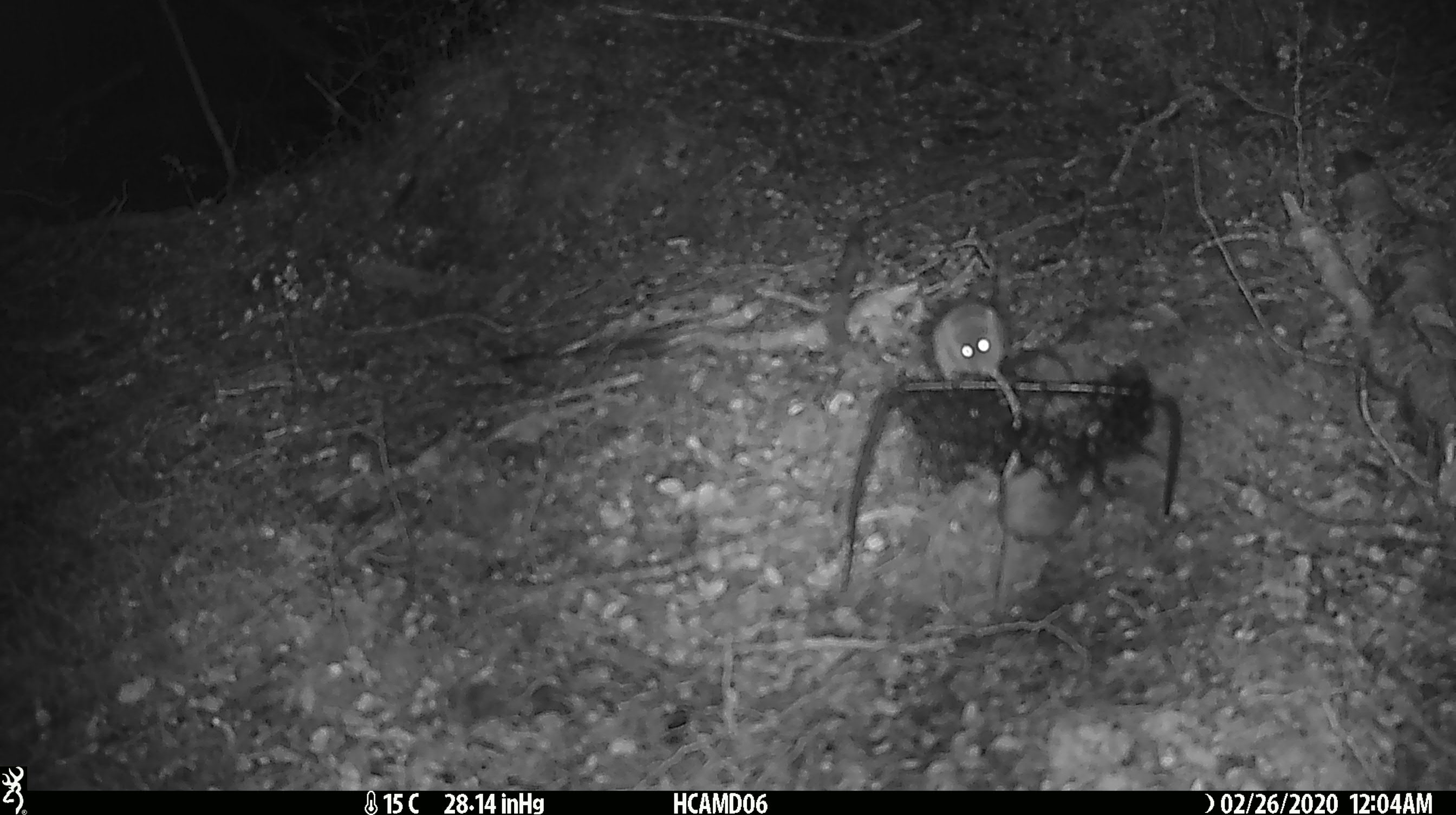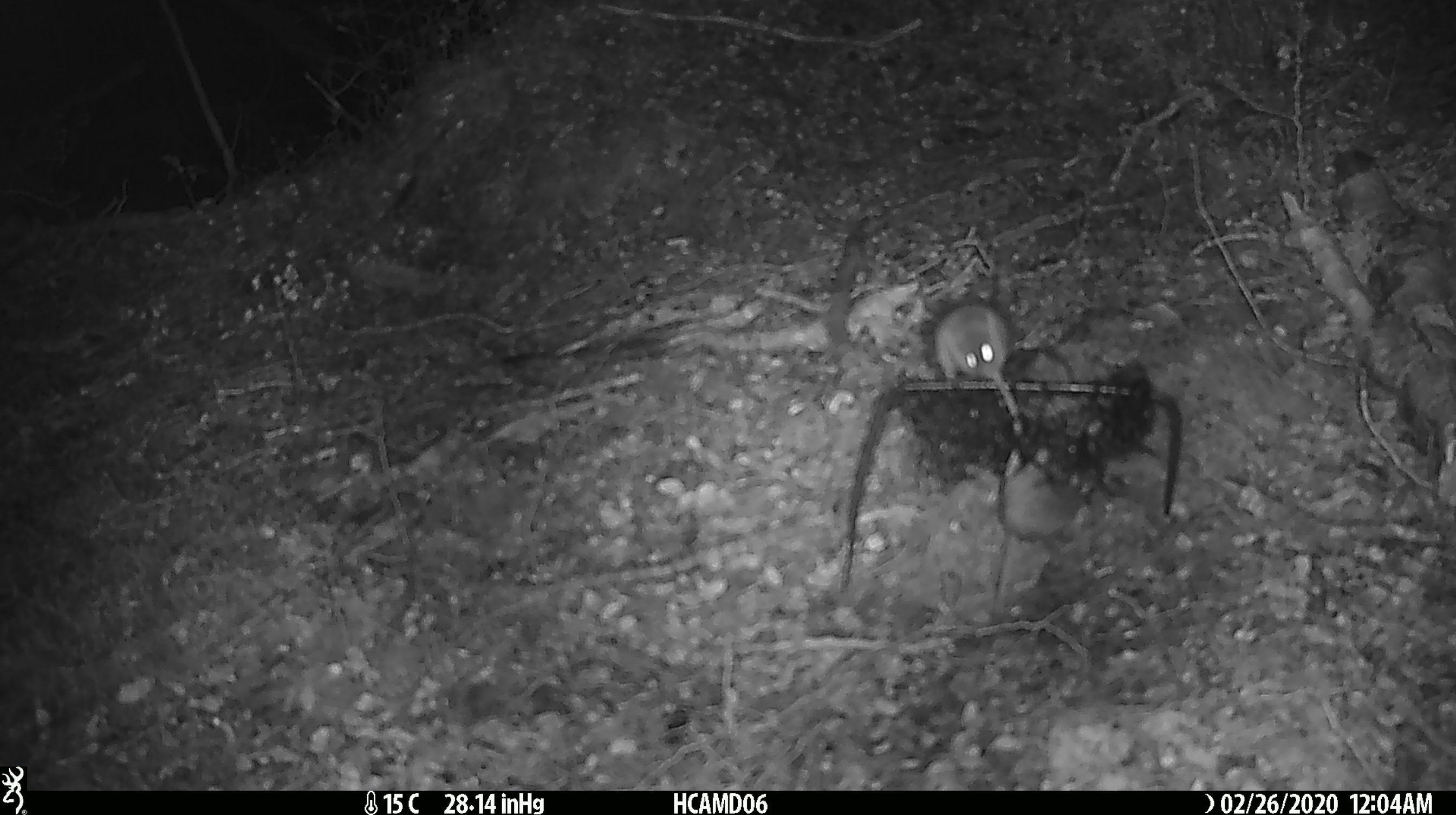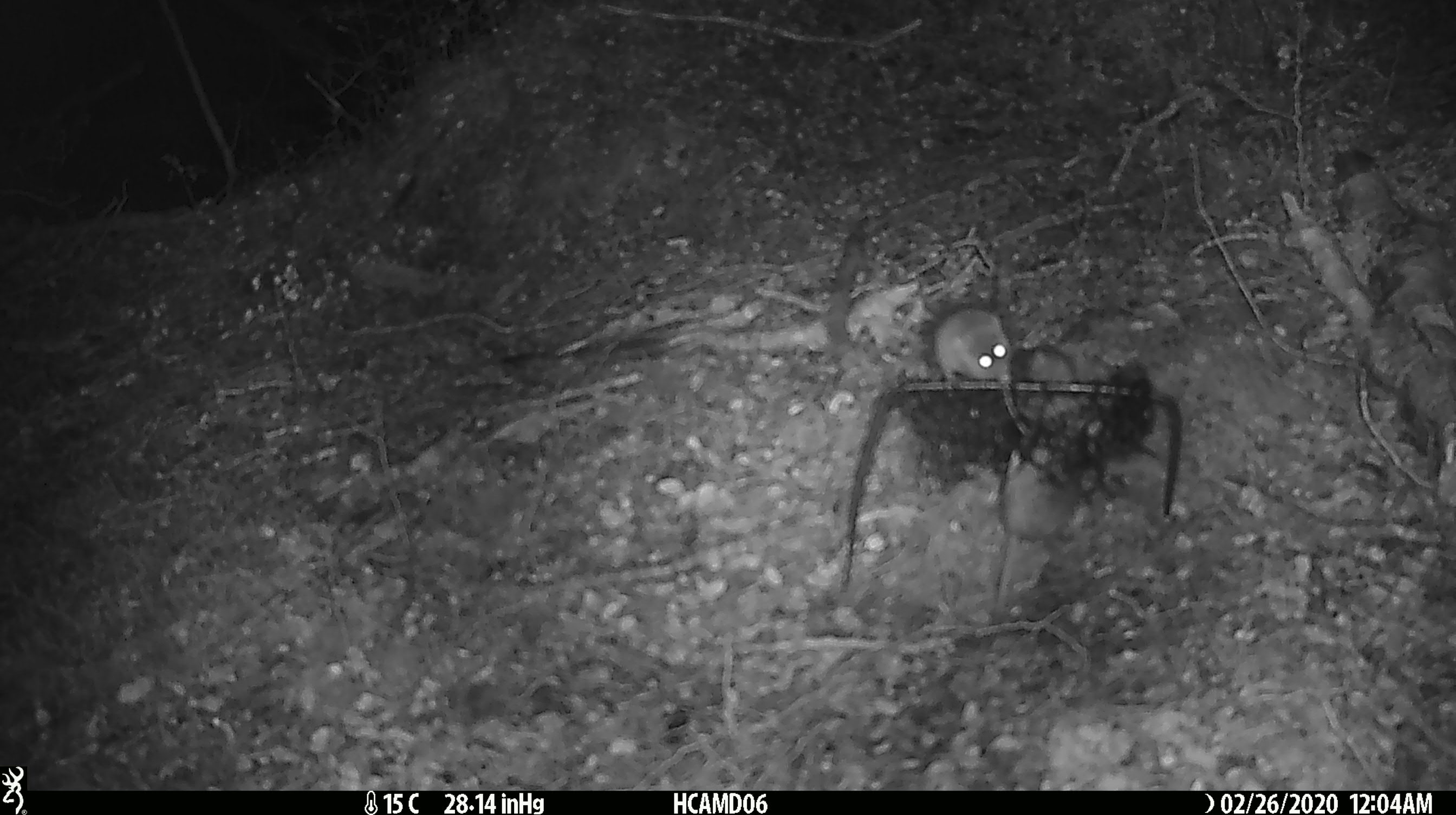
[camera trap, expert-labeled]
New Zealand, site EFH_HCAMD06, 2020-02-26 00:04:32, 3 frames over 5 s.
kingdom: Animalia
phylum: Chordata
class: Mammalia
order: Rodentia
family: Muridae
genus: Mus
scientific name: Mus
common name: mouse